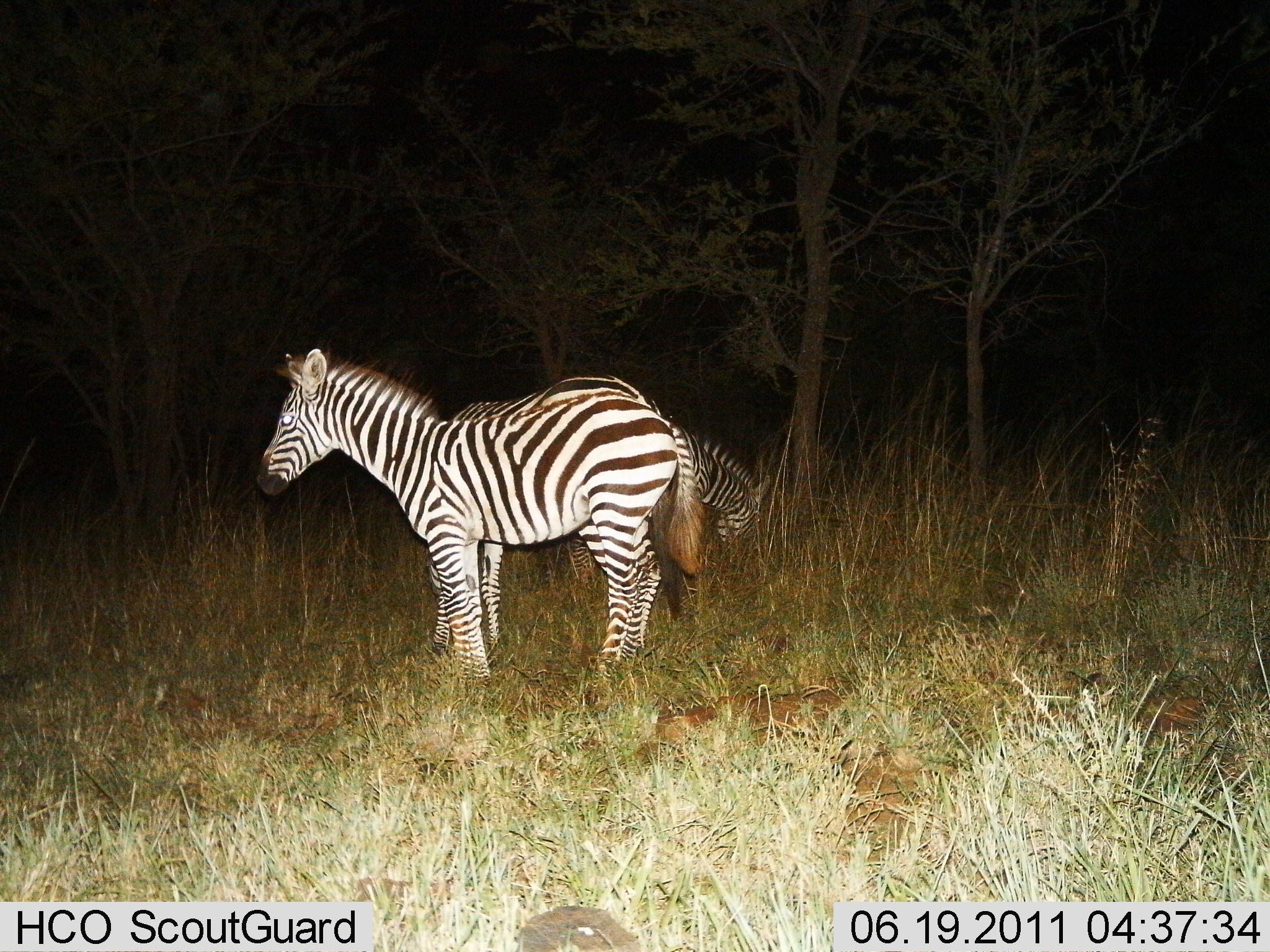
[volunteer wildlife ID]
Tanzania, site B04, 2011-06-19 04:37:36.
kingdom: Animalia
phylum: Chordata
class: Mammalia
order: Perissodactyla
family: Equidae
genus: Equus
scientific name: Equus quagga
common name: plains zebra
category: zebra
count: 3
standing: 83%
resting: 0%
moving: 0%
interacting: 0%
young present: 0%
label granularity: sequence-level